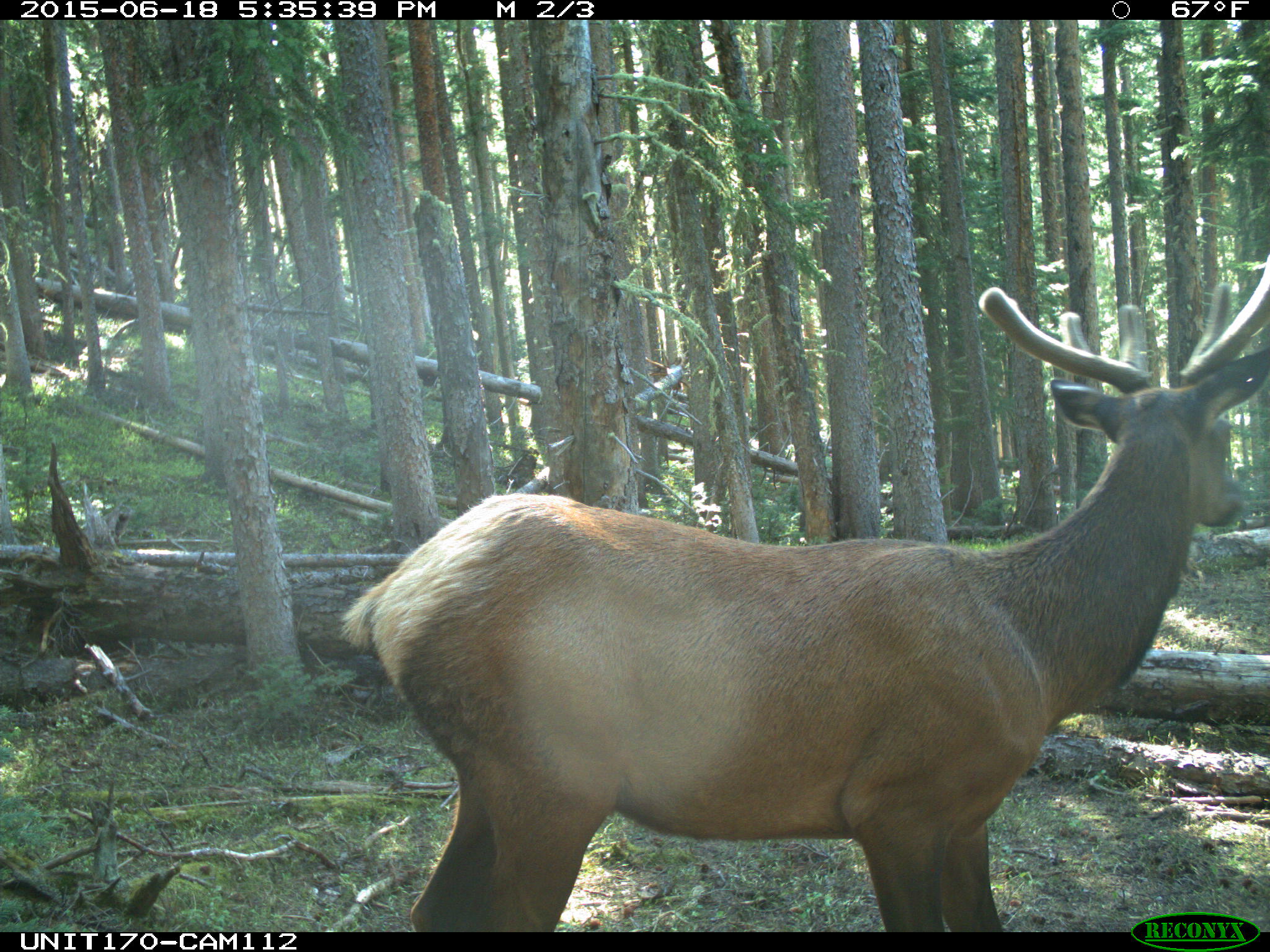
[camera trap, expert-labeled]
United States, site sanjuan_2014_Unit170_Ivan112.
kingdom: Animalia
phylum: Chordata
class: Mammalia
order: Artiodactyla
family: Cervidae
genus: Cervus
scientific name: Cervus elaphus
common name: red deer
Cervus elaphus (red deer).